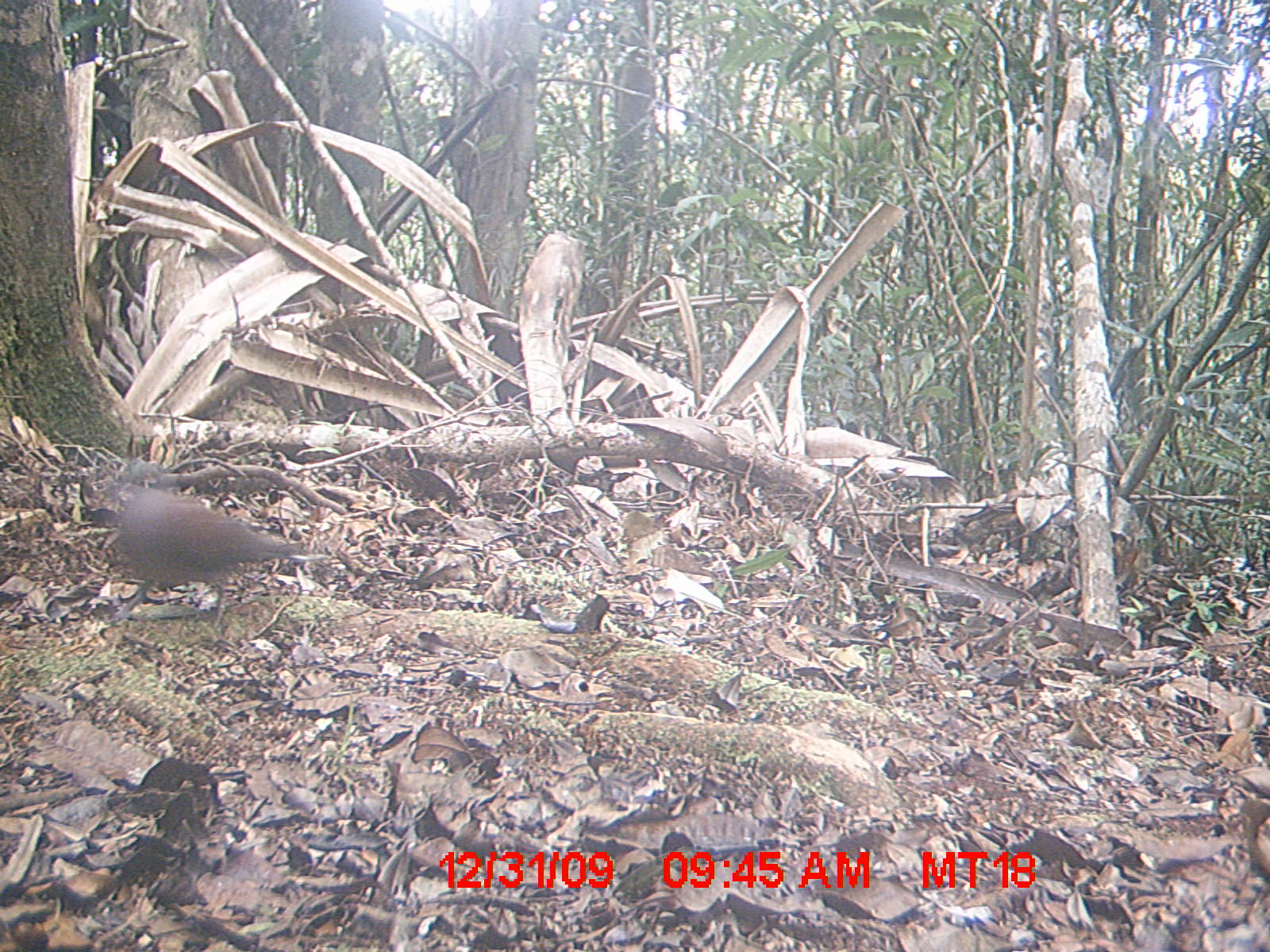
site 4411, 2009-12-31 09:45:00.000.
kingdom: Animalia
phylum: Chordata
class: Aves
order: Columbiformes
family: Columbidae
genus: Streptopelia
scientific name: Streptopelia picturata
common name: malagasy turtle dove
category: nesoenas picturata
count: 1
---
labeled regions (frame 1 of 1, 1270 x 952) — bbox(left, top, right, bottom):
nesoenas picturata: bbox(88, 459, 307, 626)